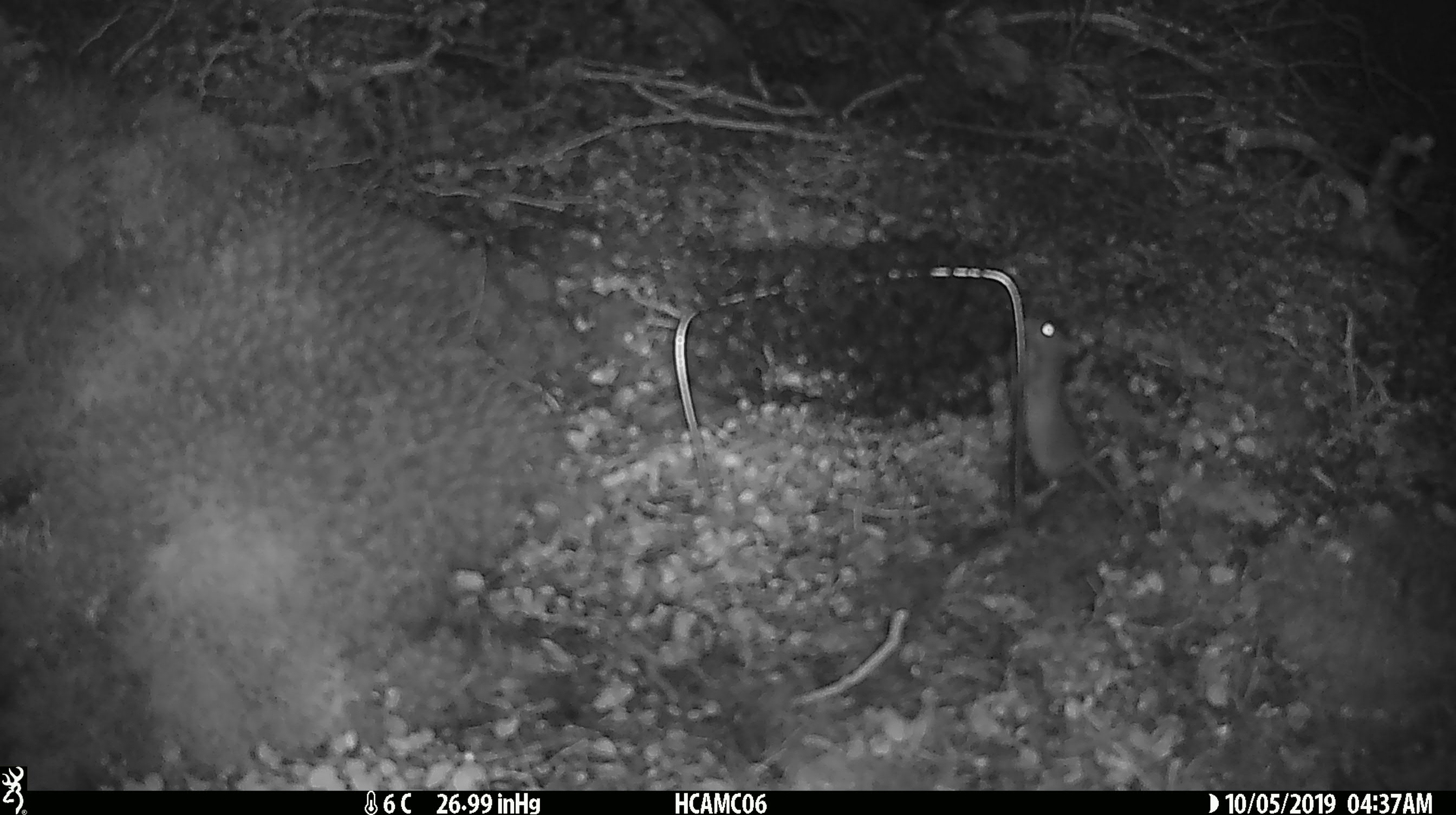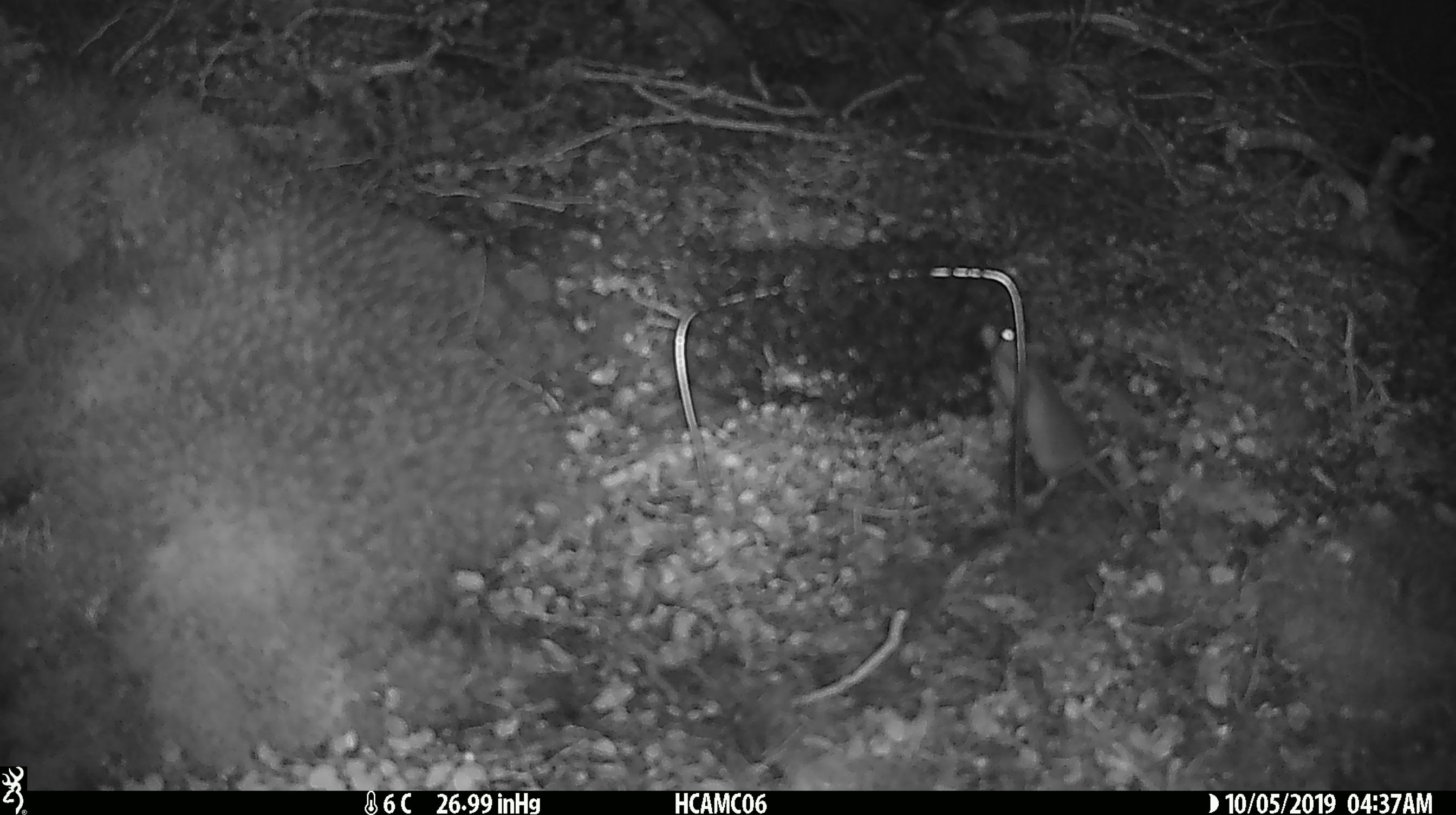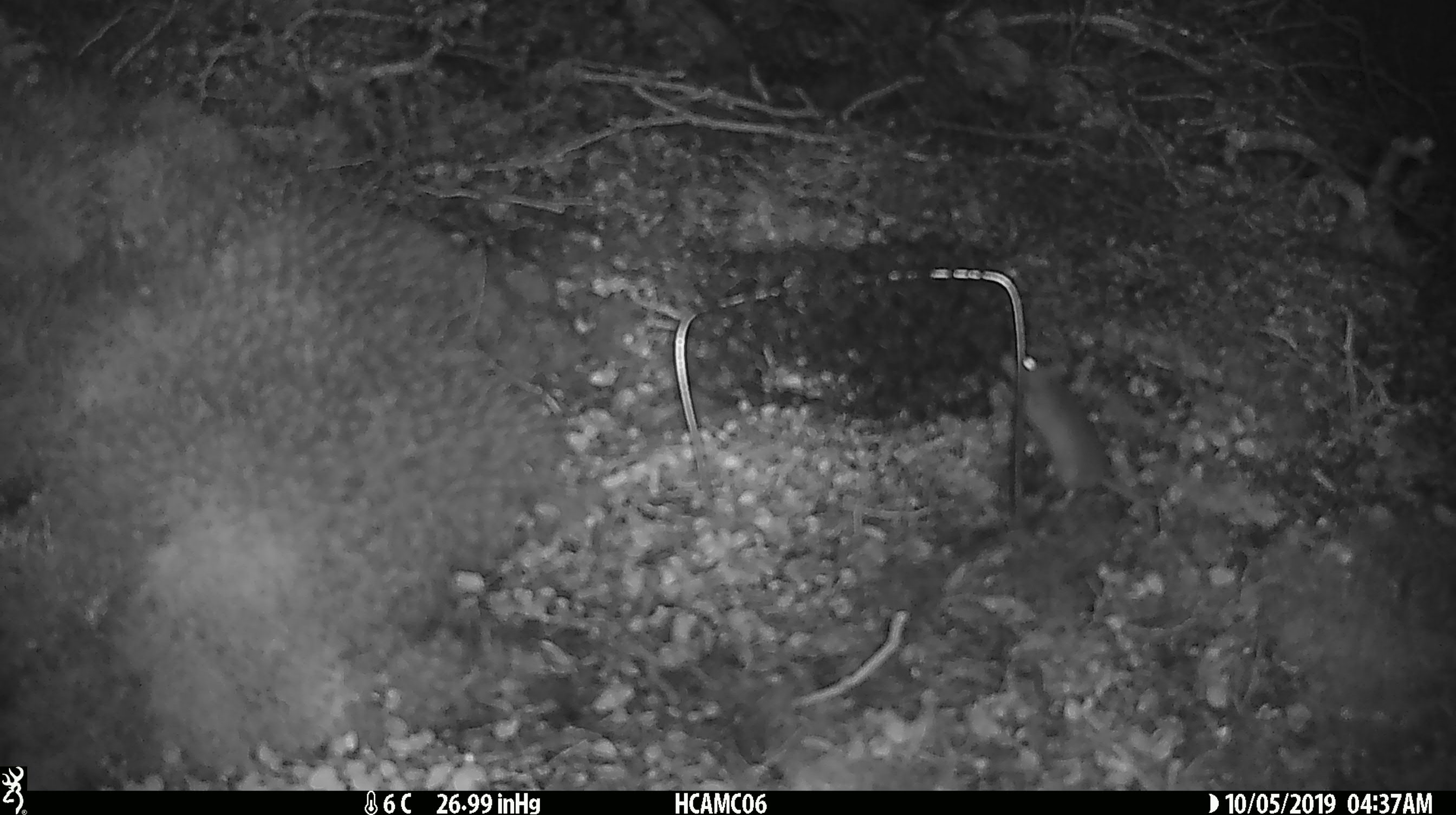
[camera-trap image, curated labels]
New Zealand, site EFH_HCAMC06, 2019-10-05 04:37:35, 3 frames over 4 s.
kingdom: Animalia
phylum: Chordata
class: Mammalia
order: Rodentia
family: Muridae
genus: Mus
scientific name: Mus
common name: mouse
Mouse (Mus).